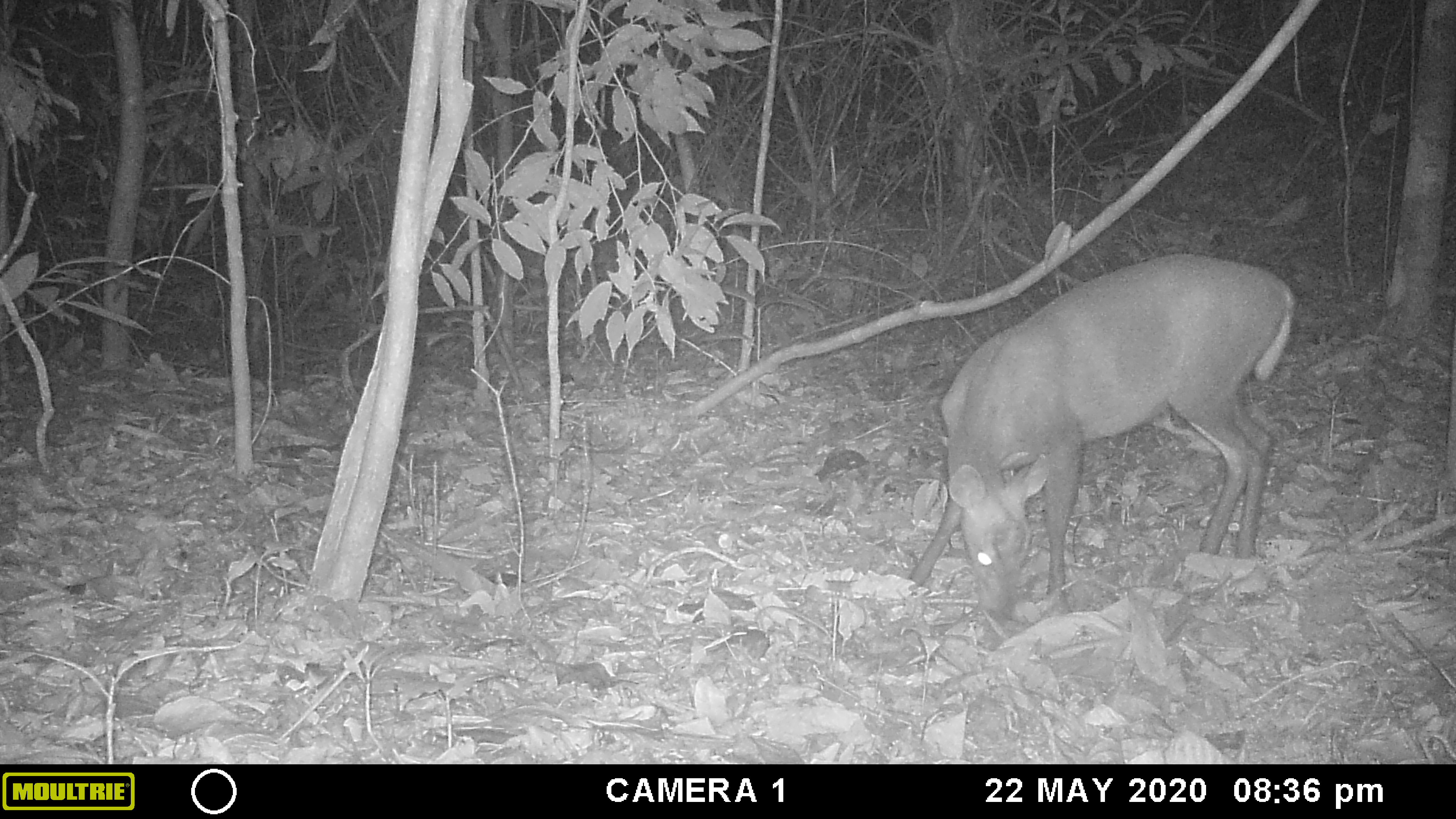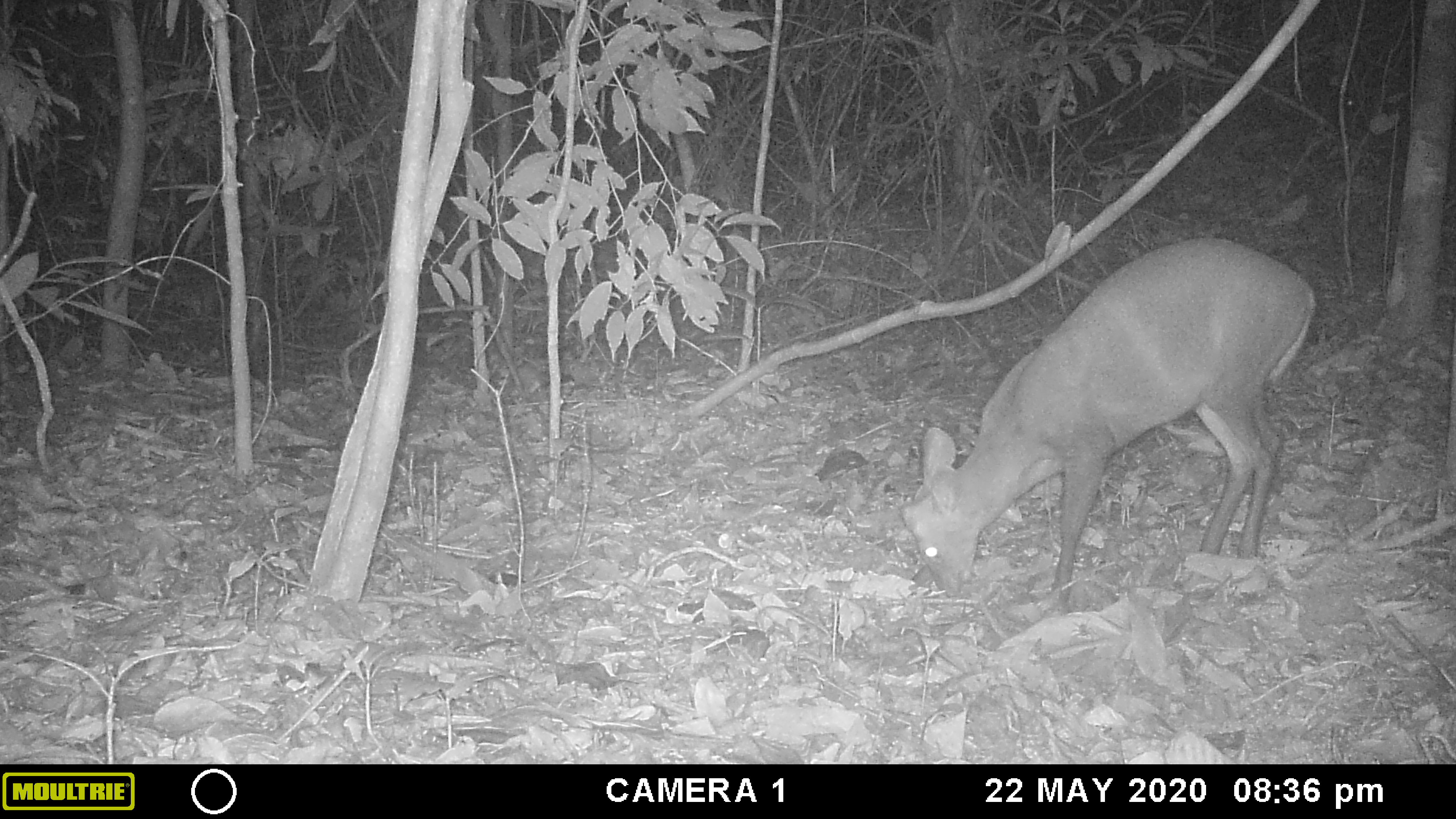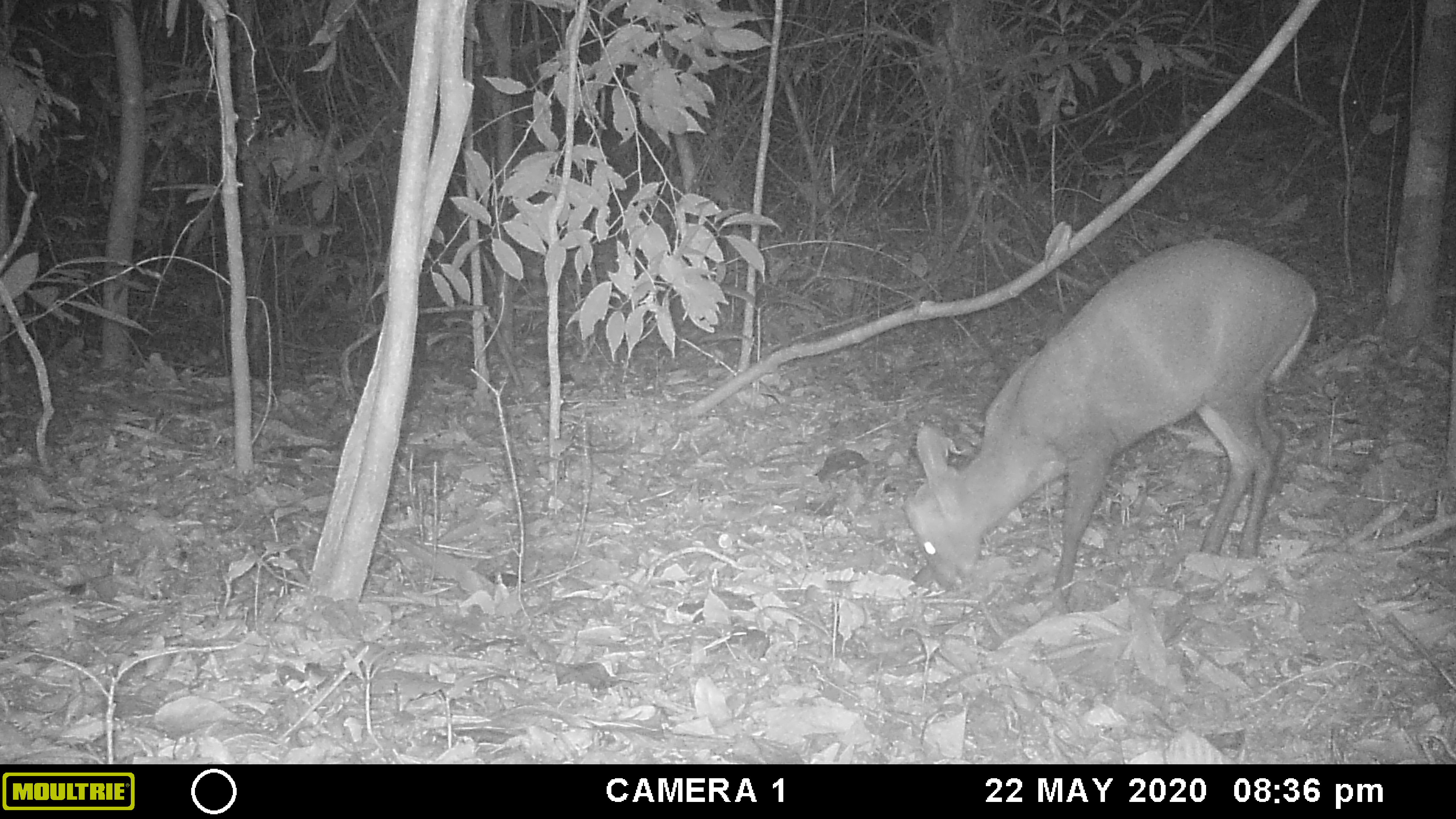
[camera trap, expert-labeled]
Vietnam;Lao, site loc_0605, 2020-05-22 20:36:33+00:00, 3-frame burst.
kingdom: Animalia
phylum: Chordata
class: Mammalia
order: Artiodactyla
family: Cervidae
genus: Muntiacus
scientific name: Muntiacus rooseveltorum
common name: roosevelt's muntjac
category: roosevelts muntjac group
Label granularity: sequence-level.